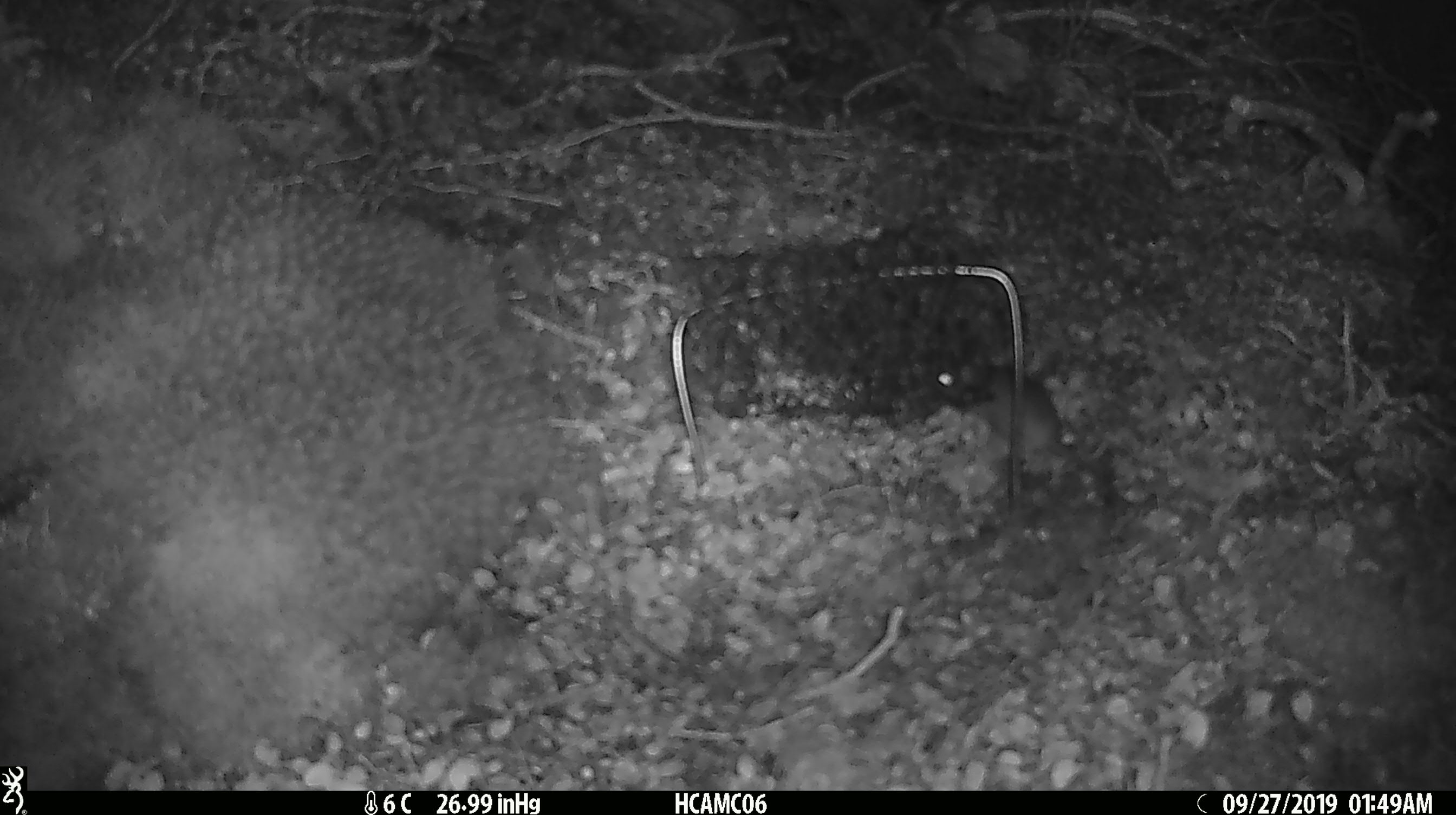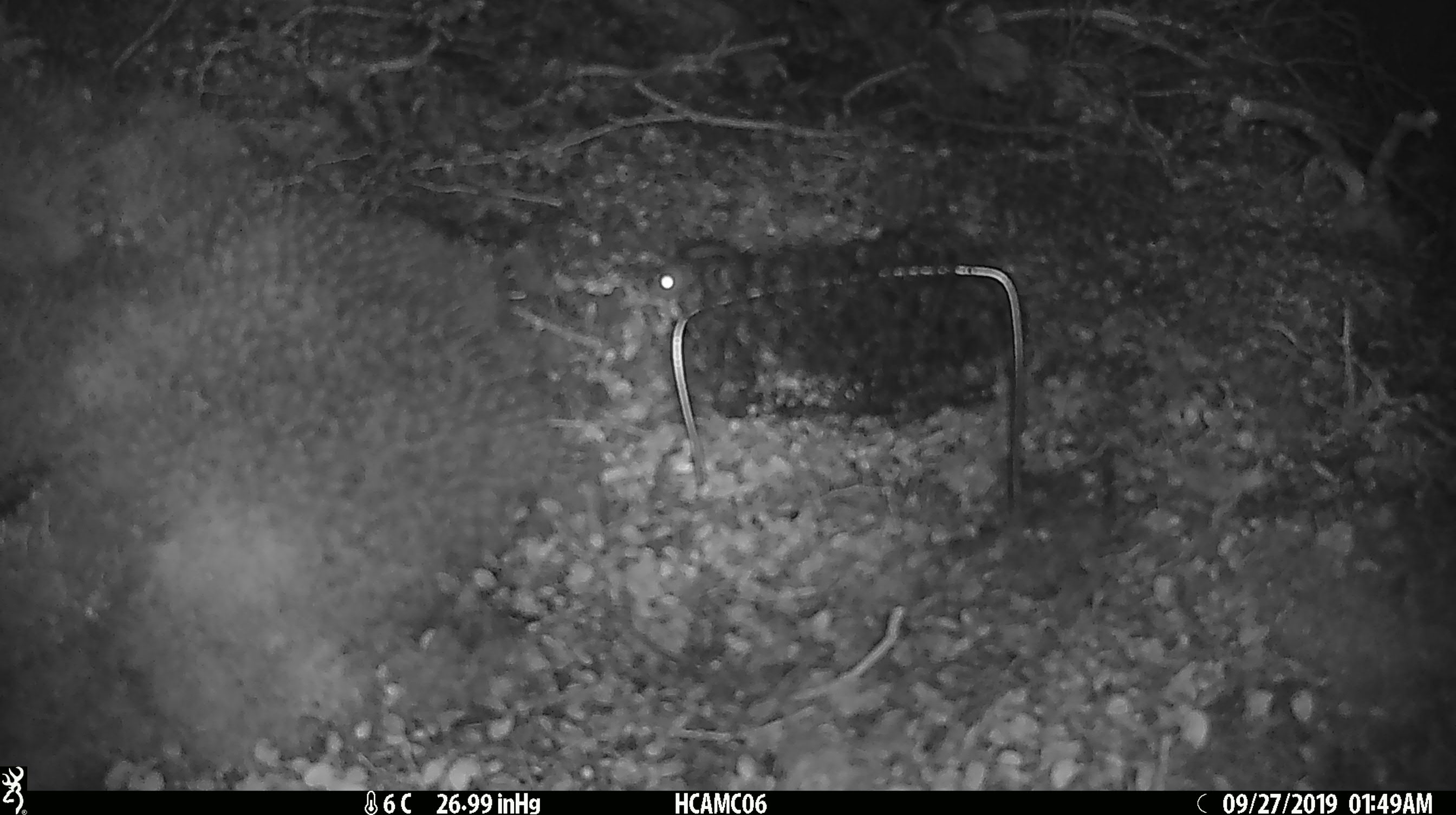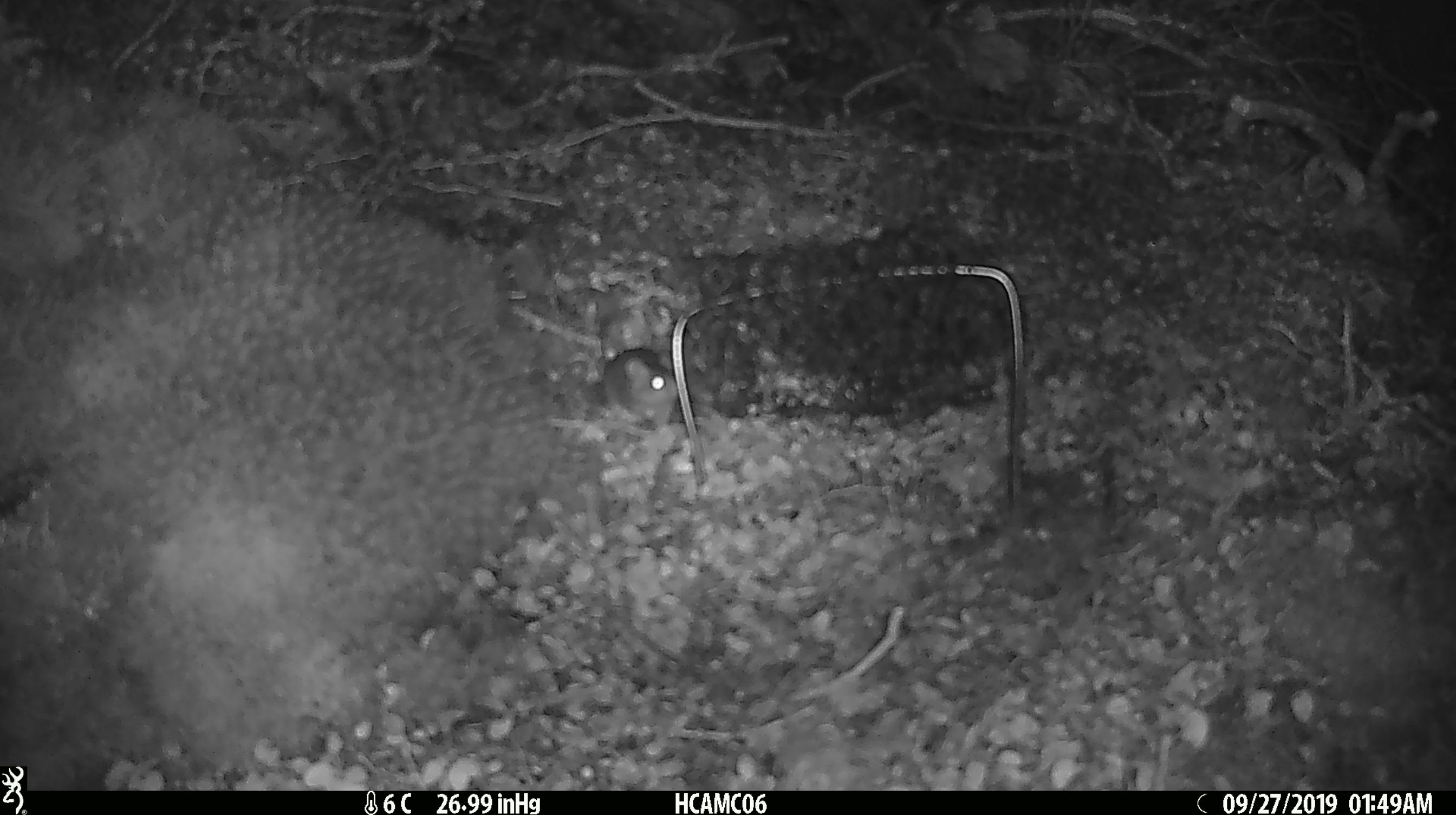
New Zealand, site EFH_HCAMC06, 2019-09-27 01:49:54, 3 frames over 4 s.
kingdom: Animalia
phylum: Chordata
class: Mammalia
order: Rodentia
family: Muridae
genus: Mus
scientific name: Mus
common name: mouse